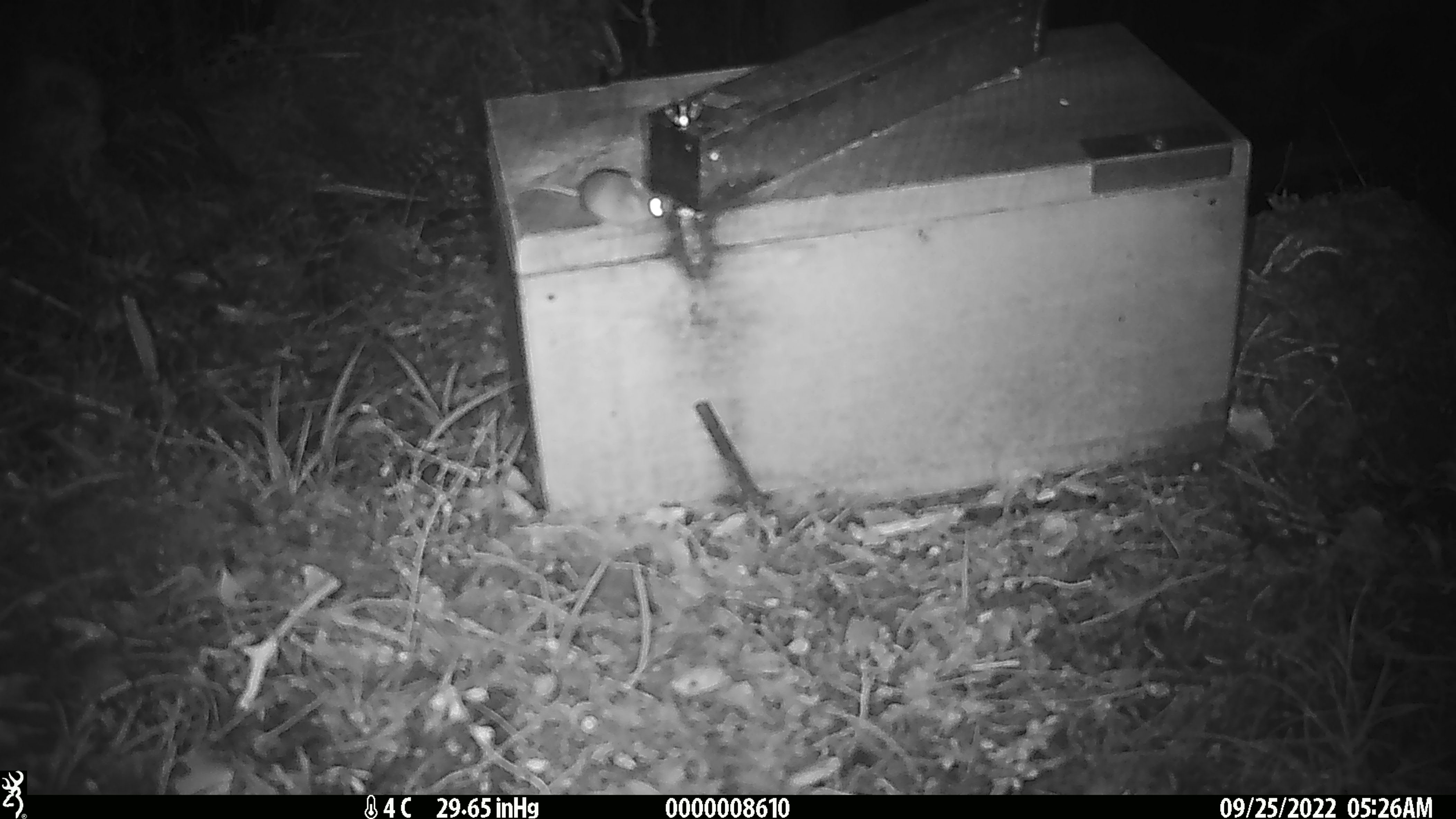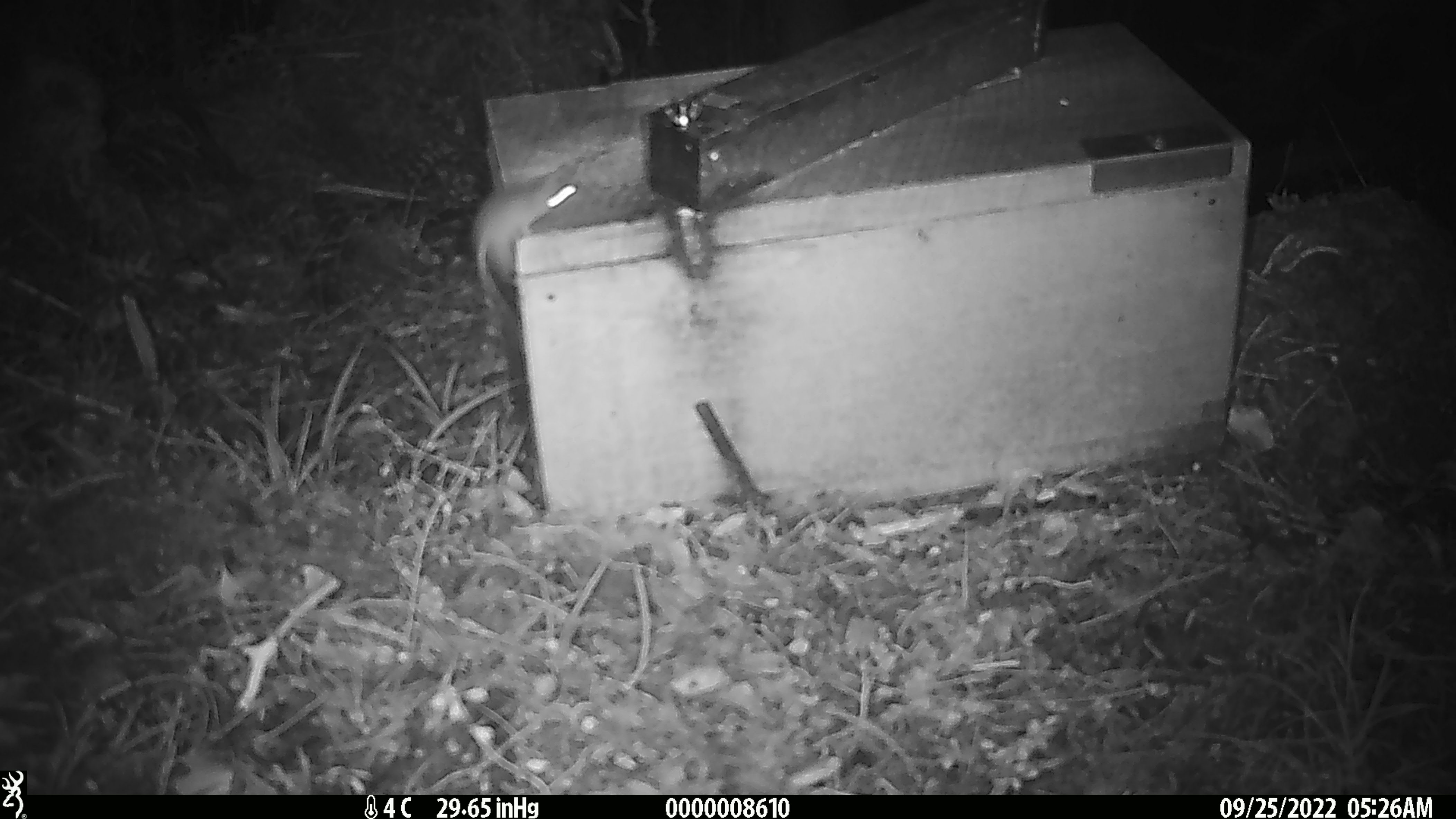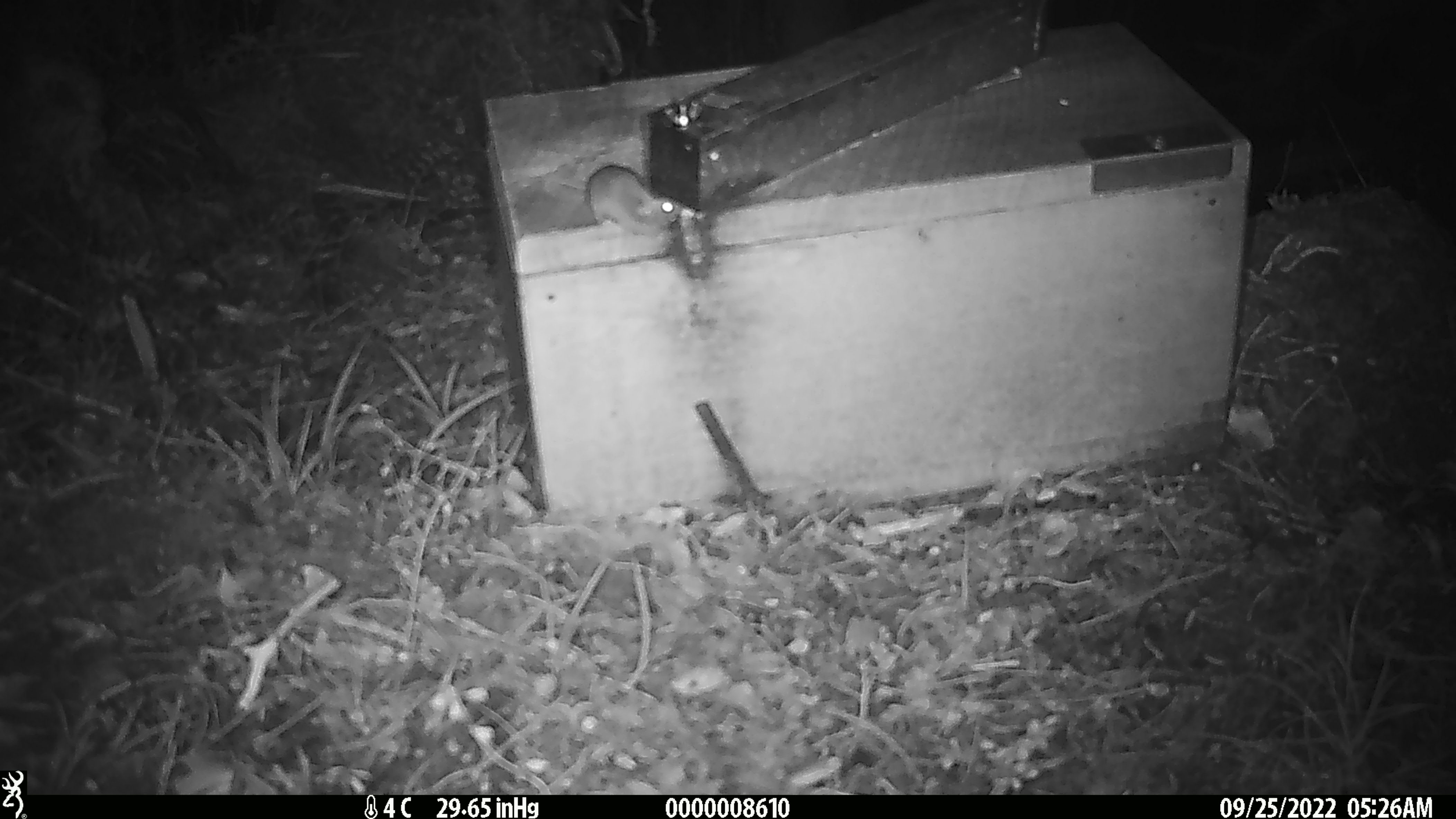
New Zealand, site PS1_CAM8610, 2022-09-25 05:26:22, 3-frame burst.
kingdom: Animalia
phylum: Chordata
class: Mammalia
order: Rodentia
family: Muridae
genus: Mus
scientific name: Mus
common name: mouse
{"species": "mouse (Mus)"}